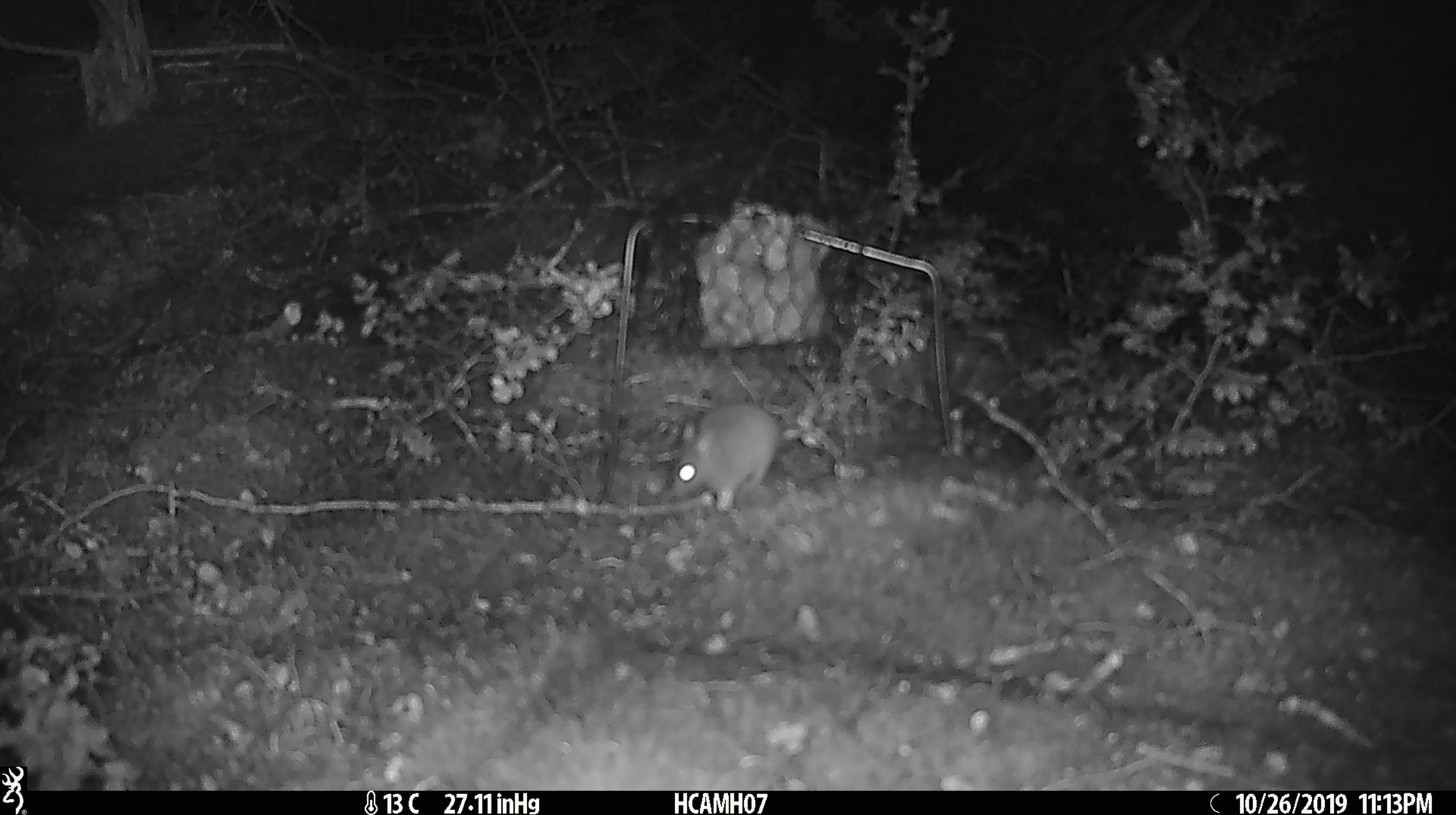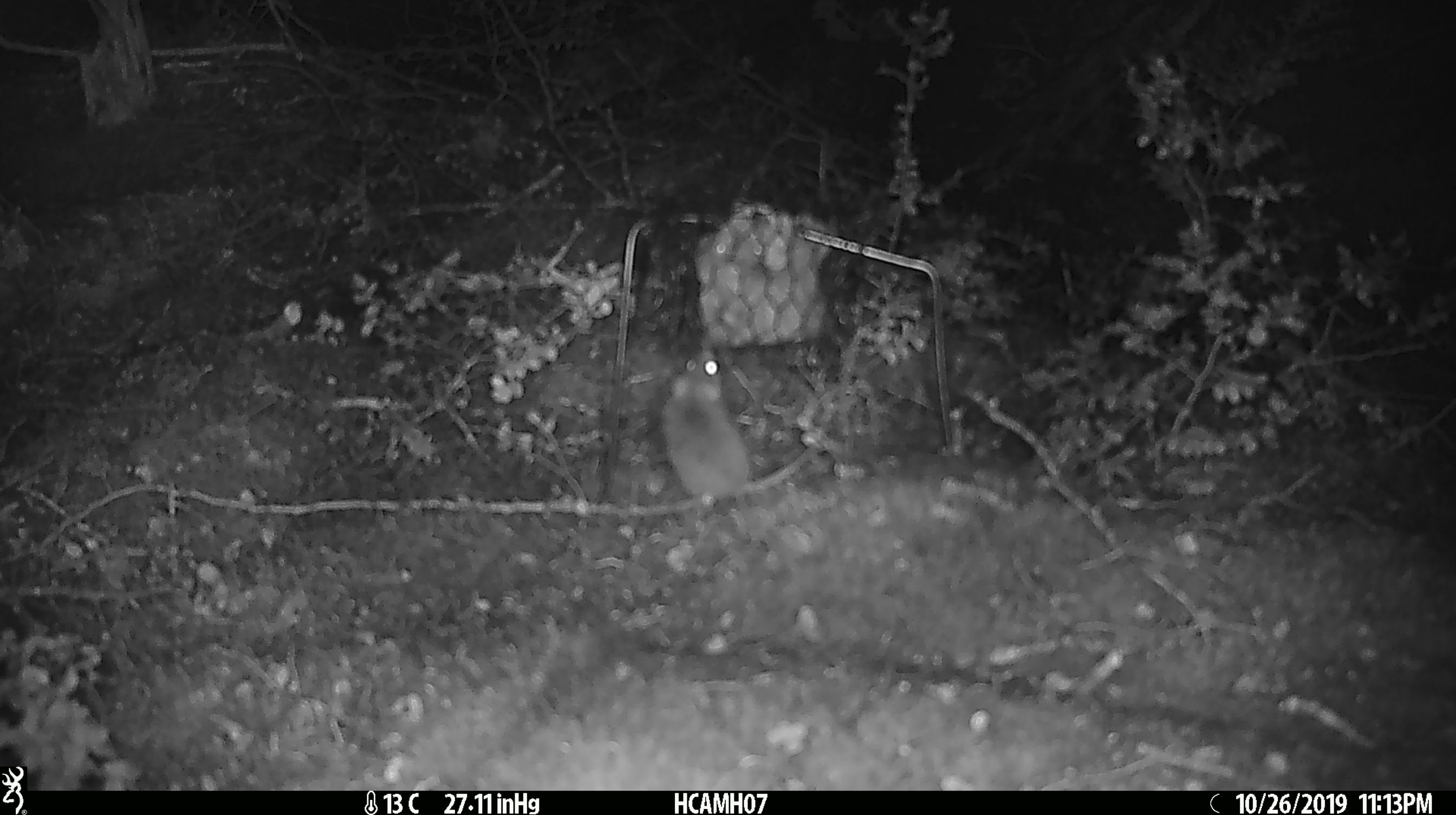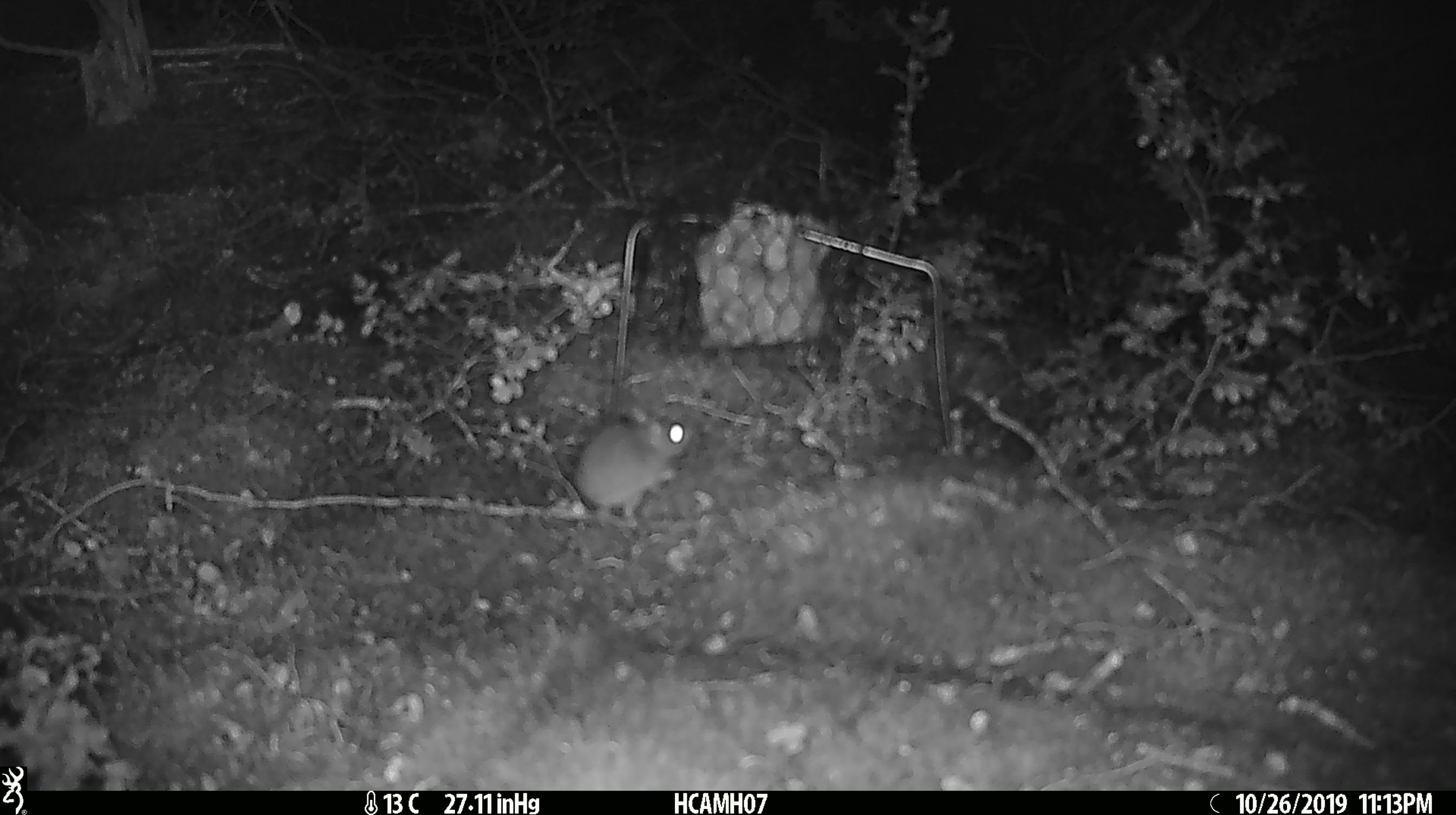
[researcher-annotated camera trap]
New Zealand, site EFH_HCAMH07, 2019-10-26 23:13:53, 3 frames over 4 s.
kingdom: Animalia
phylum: Chordata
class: Mammalia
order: Rodentia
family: Muridae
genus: Mus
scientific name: Mus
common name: mouse